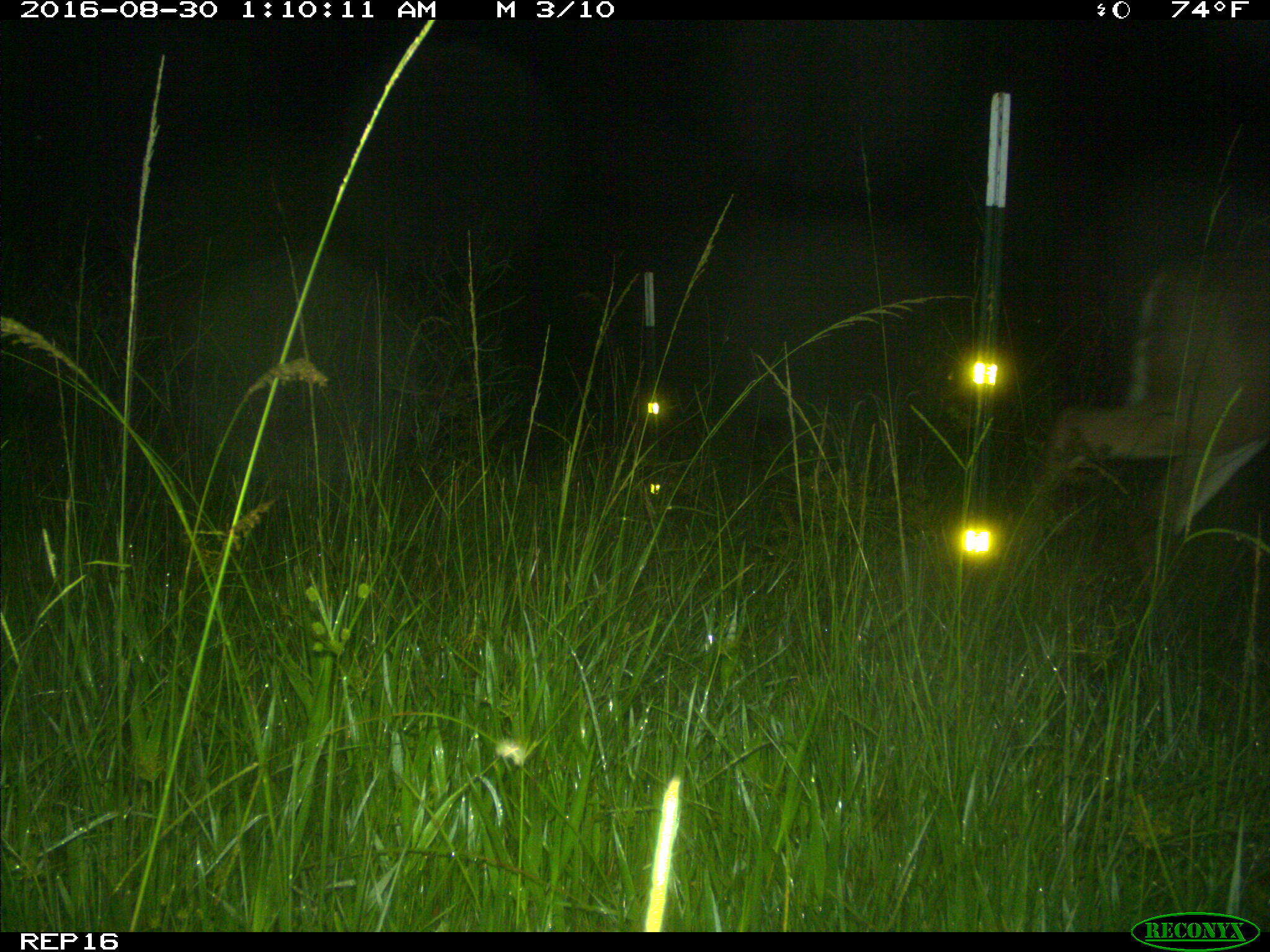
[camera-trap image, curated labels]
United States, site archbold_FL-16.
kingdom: Animalia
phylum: Chordata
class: Mammalia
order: Artiodactyla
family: Cervidae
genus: Odocoileus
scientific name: Odocoileus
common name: deer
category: unidentified deer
Unidentified deer (deer) (Odocoileus).